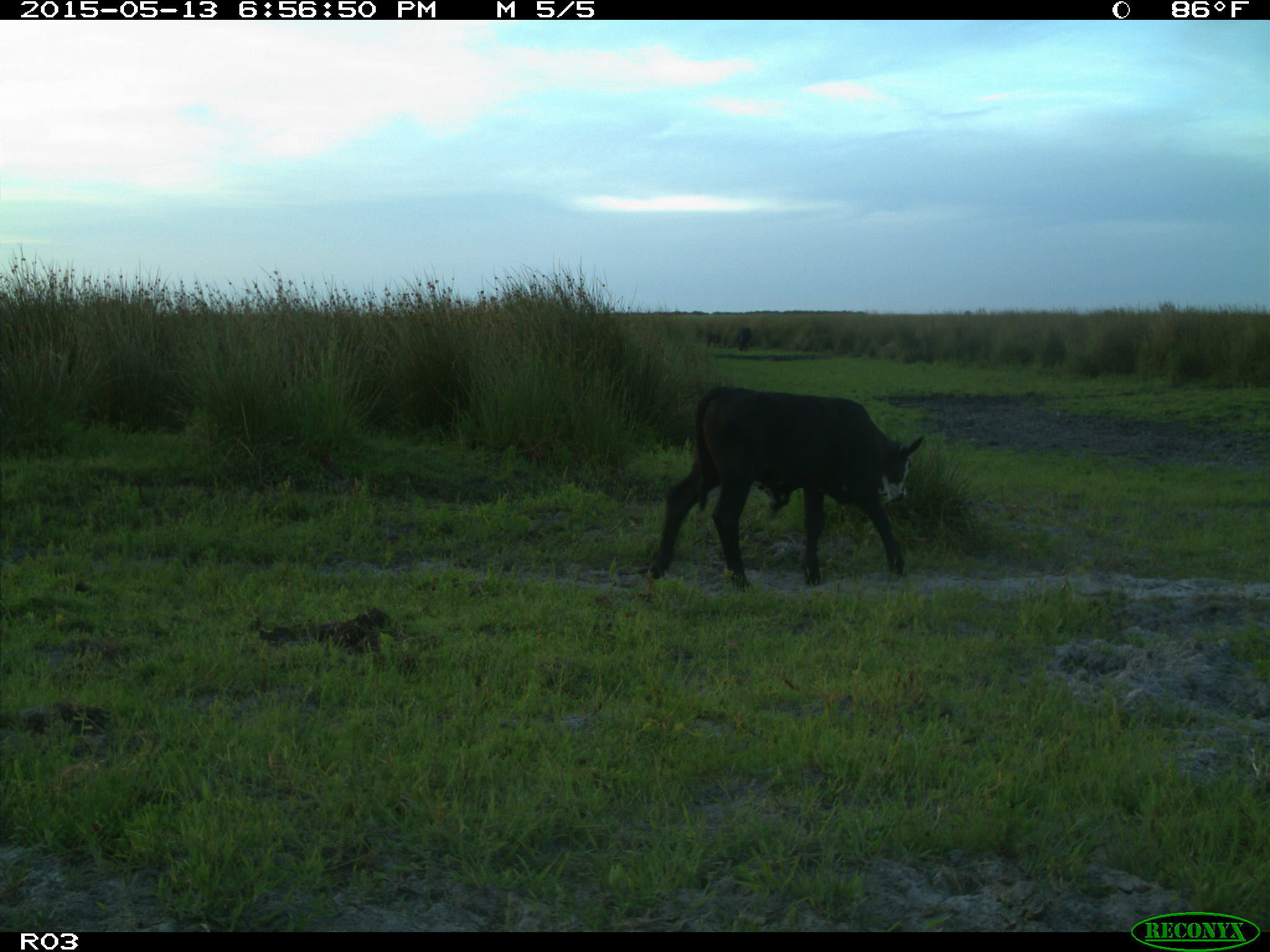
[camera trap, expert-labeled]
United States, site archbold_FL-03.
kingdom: Animalia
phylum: Chordata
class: Mammalia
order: Artiodactyla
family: Bovidae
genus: Bos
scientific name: Bos taurus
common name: domestic cow